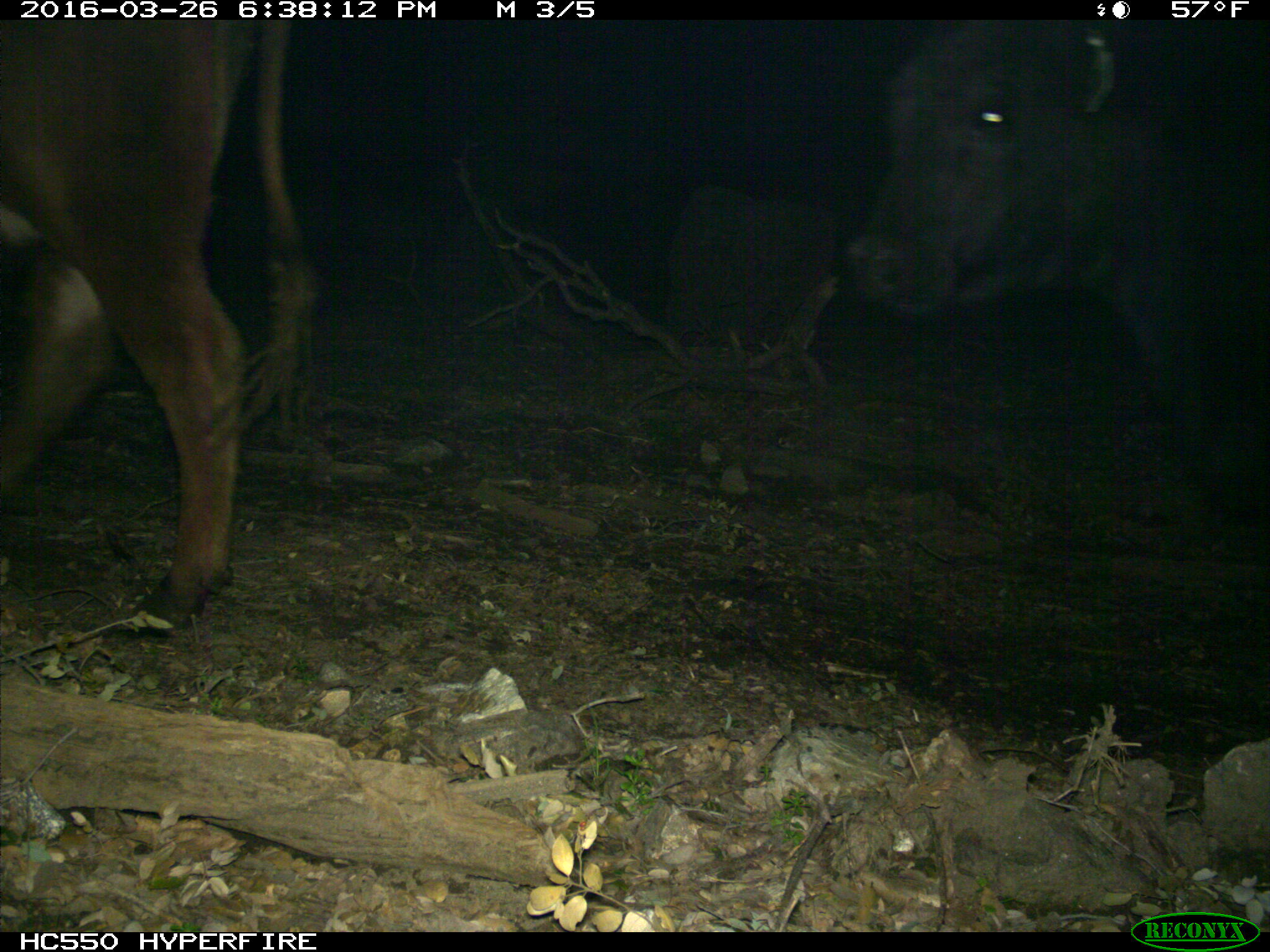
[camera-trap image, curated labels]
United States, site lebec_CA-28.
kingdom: Animalia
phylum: Chordata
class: Mammalia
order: Artiodactyla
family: Bovidae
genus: Bos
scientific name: Bos taurus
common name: domestic cow